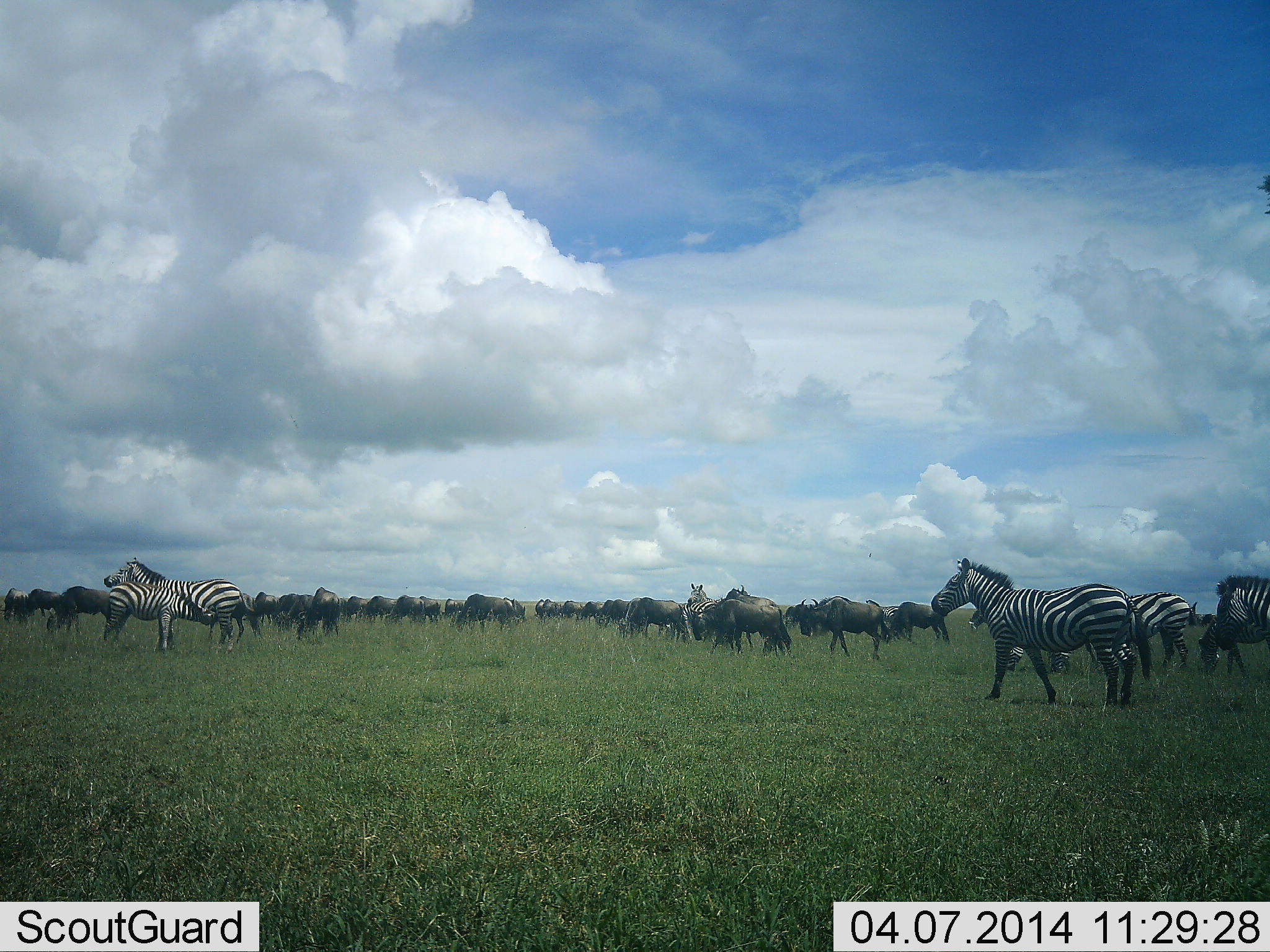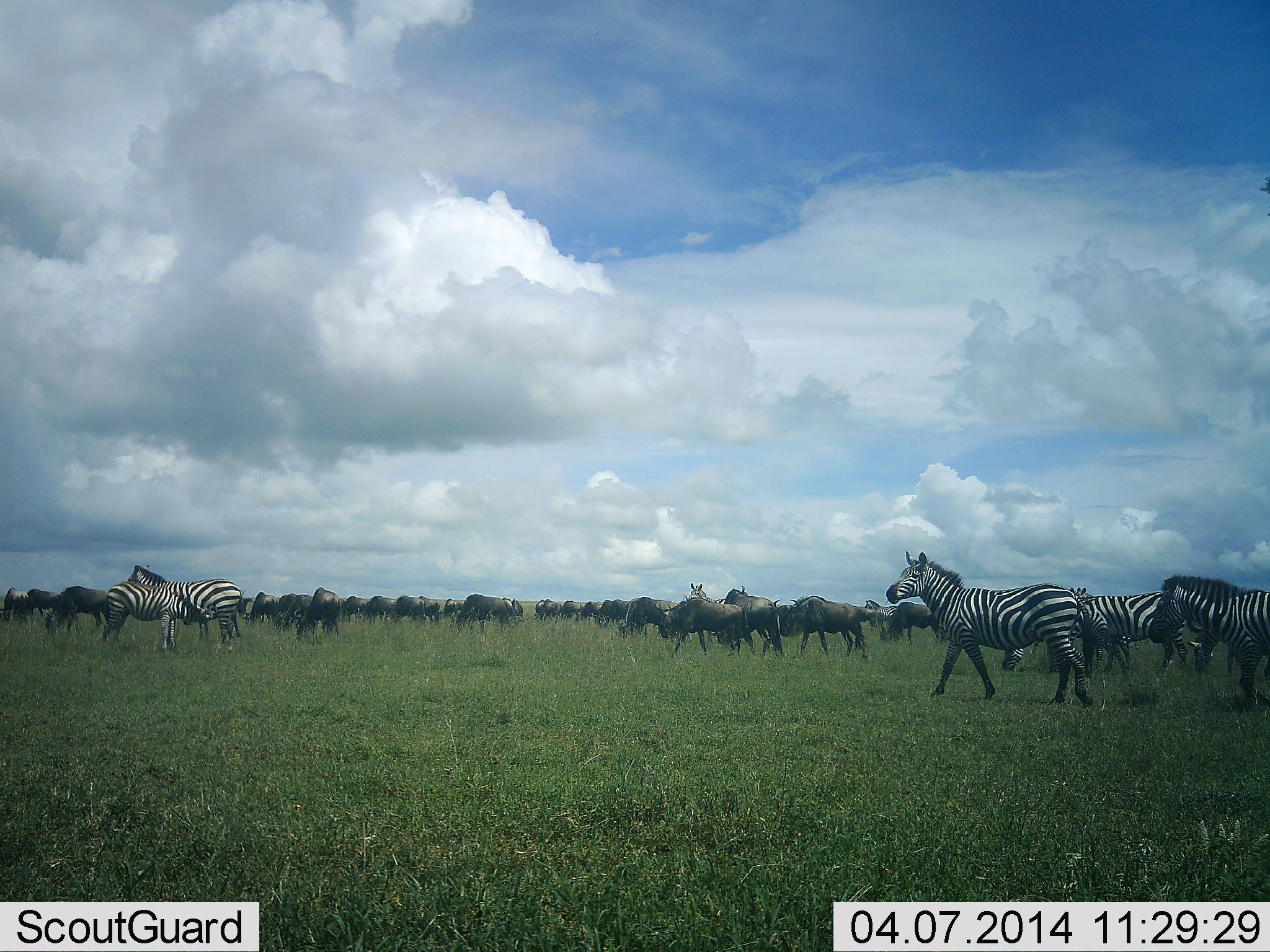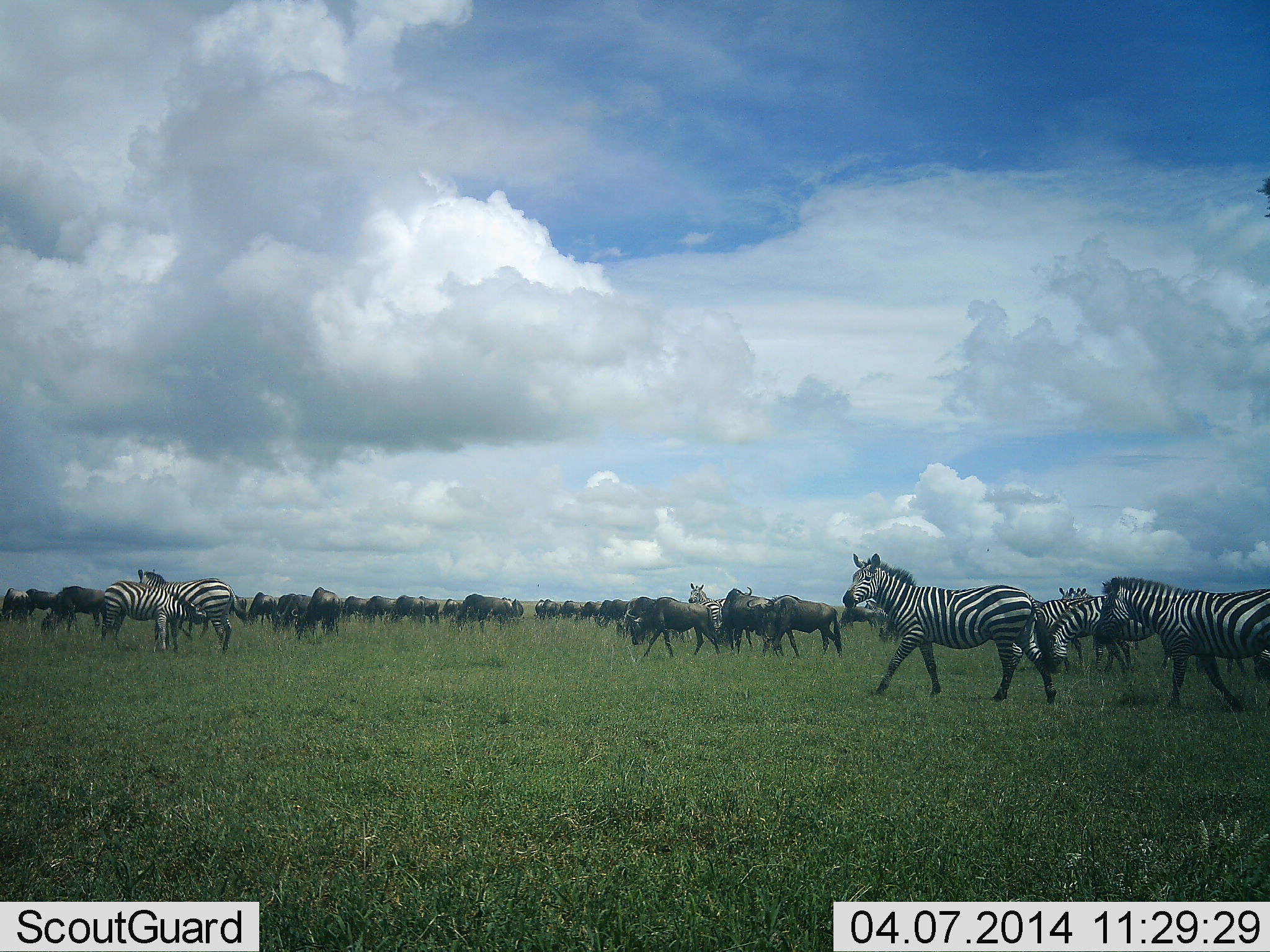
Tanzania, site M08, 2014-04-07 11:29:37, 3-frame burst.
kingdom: Animalia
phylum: Chordata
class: Mammalia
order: Artiodactyla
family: Bovidae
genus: Connochaetes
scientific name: Connochaetes taurinus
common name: blue wildebeest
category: wildebeest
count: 11-50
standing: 70%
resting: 20%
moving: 70%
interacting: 0%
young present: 10%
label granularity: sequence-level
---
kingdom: Animalia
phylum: Chordata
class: Mammalia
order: Perissodactyla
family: Equidae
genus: Equus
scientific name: Equus quagga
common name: plains zebra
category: zebra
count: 7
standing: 64%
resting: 18%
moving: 82%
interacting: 9%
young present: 9%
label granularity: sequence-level